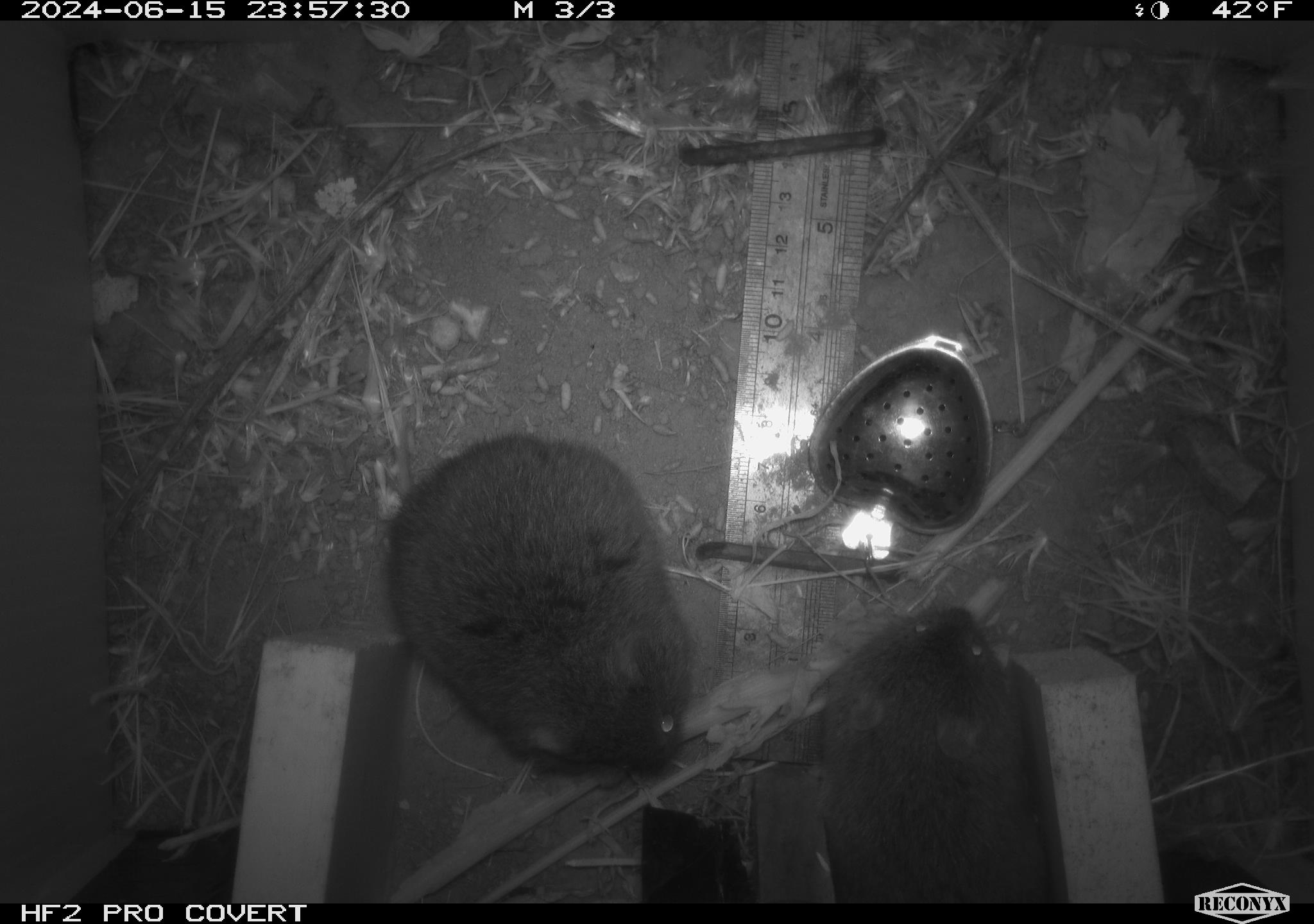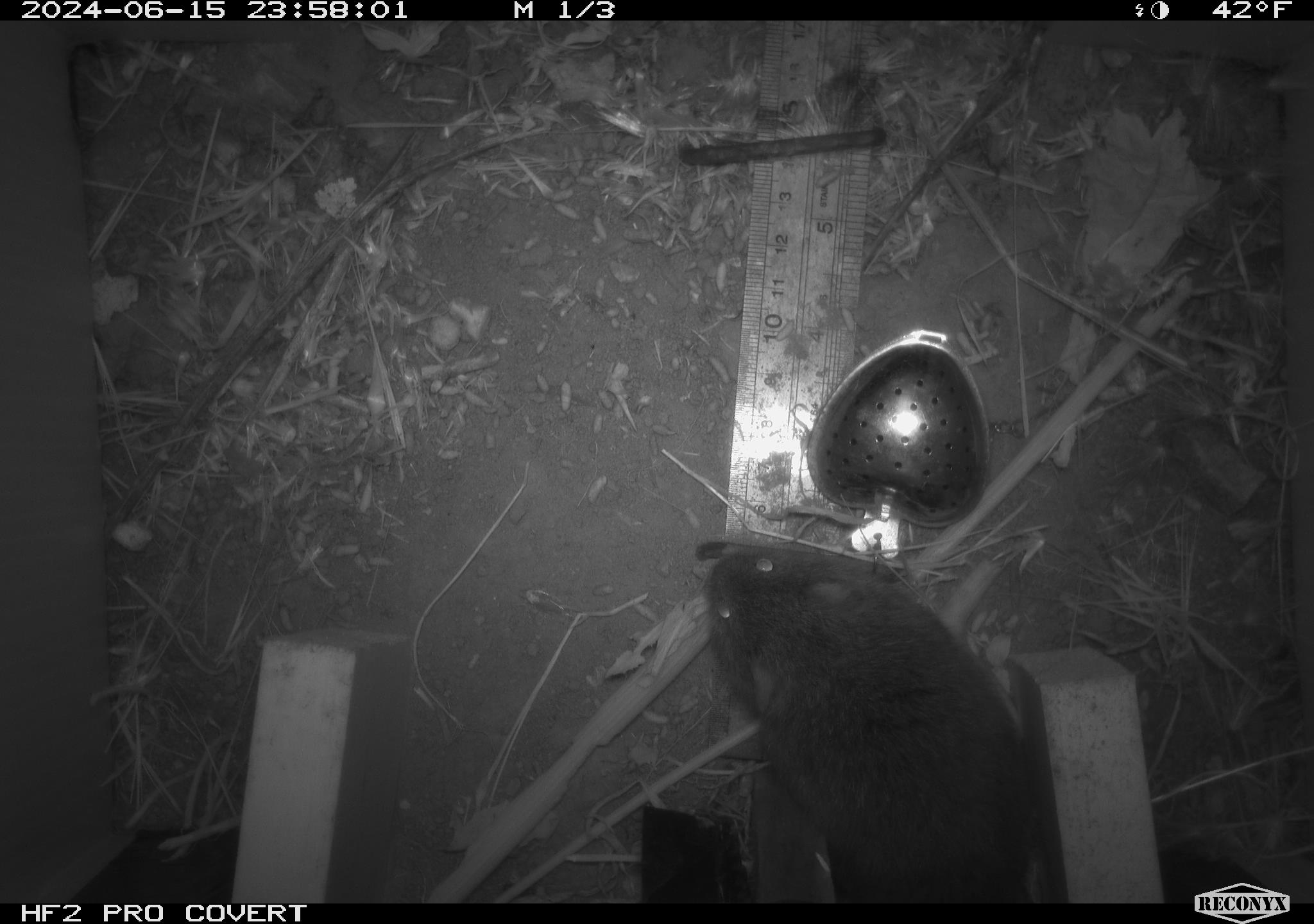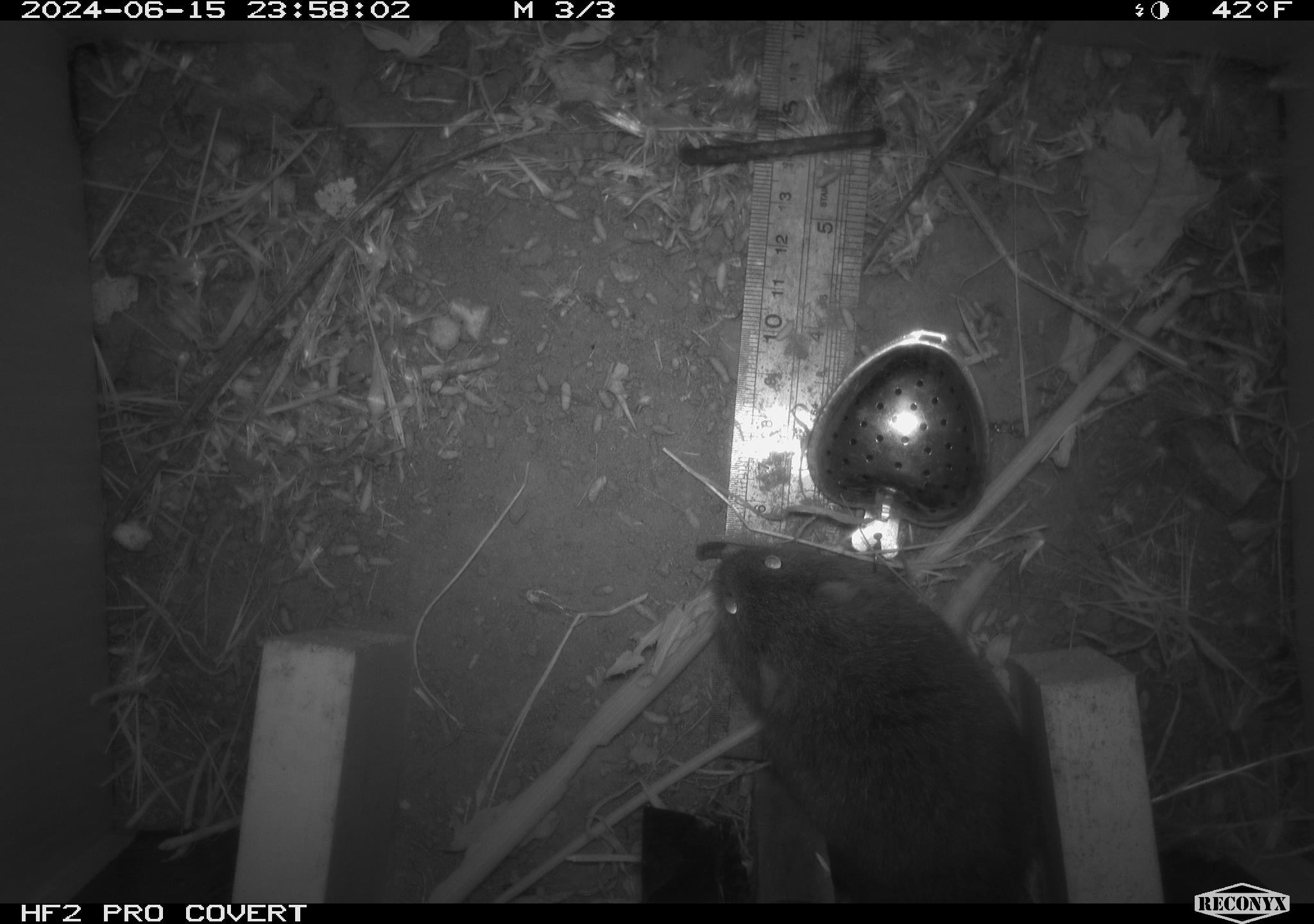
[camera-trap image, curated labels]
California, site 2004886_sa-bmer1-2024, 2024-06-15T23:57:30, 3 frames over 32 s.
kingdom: Animalia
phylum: Chordata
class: Mammalia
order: Rodentia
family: Cricetidae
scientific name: Cricetidae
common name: hamsters, voles, lemmings, and allies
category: cricetidae family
Cricetidae family (hamsters, voles, lemmings, and allies) (Cricetidae).